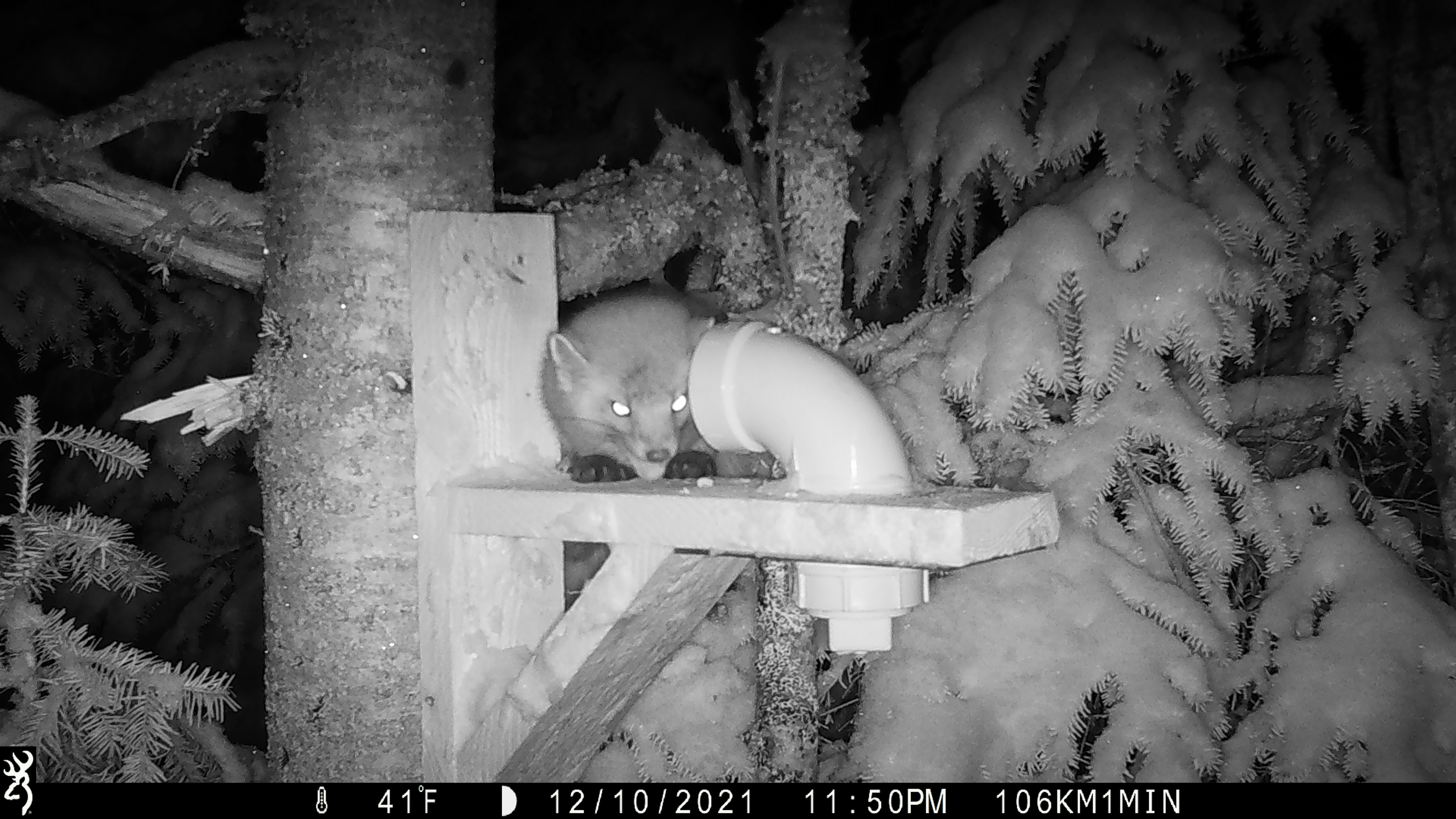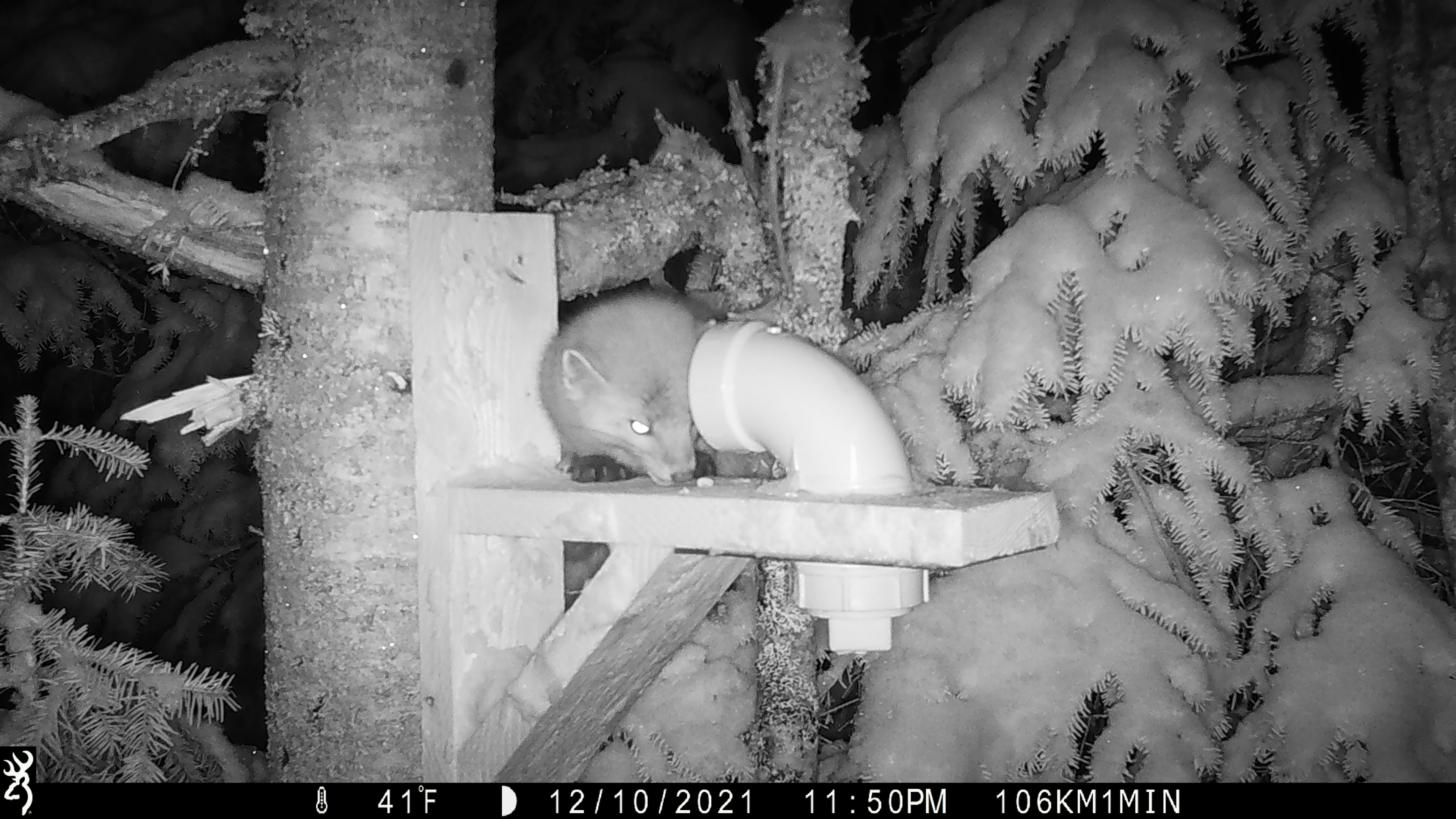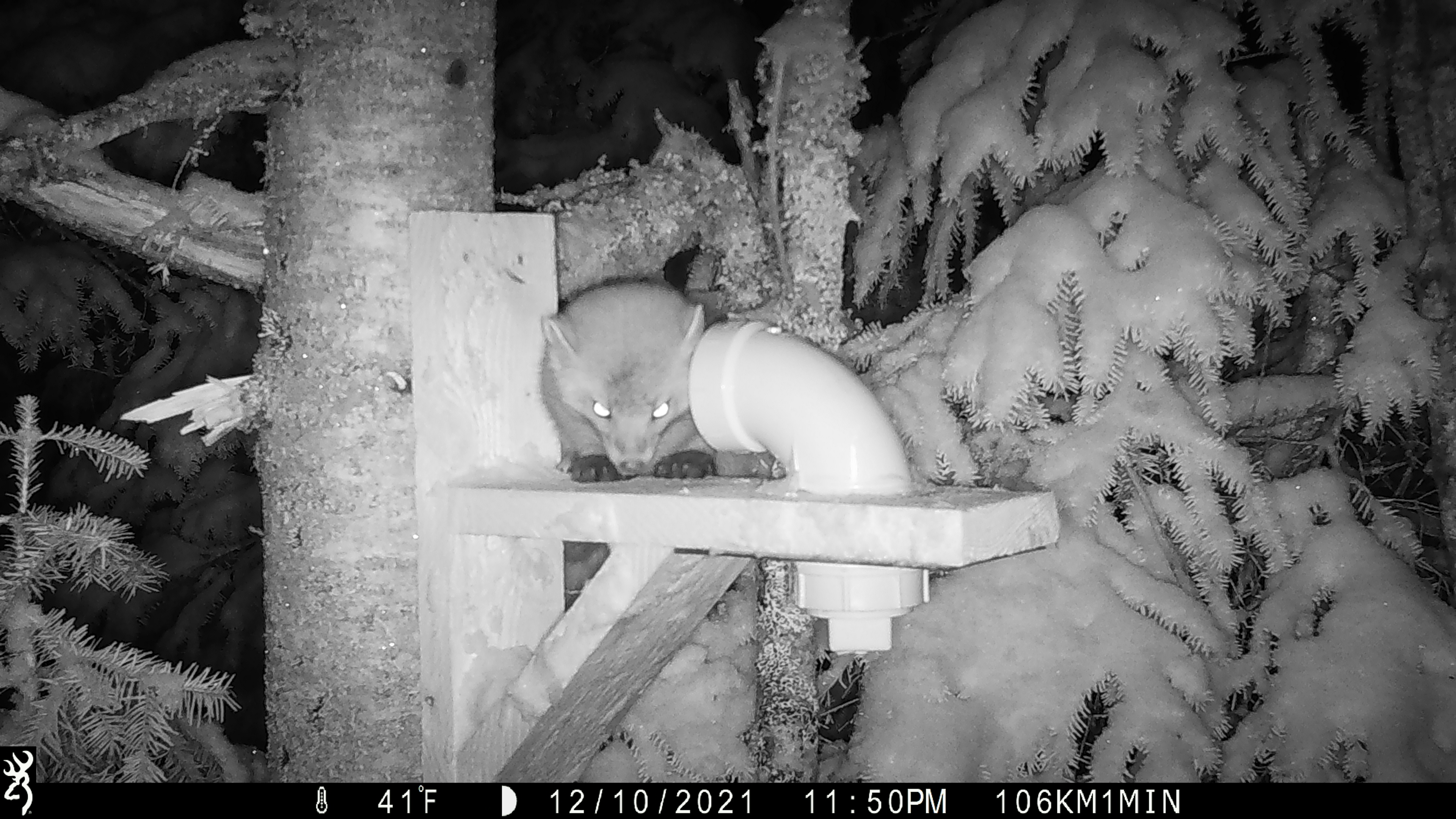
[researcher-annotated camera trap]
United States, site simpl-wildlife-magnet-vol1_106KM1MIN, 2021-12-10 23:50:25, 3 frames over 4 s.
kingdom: Animalia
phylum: Chordata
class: Mammalia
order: Carnivora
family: Mustelidae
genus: Martes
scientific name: Martes americana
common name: american marten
American marten (Martes americana).